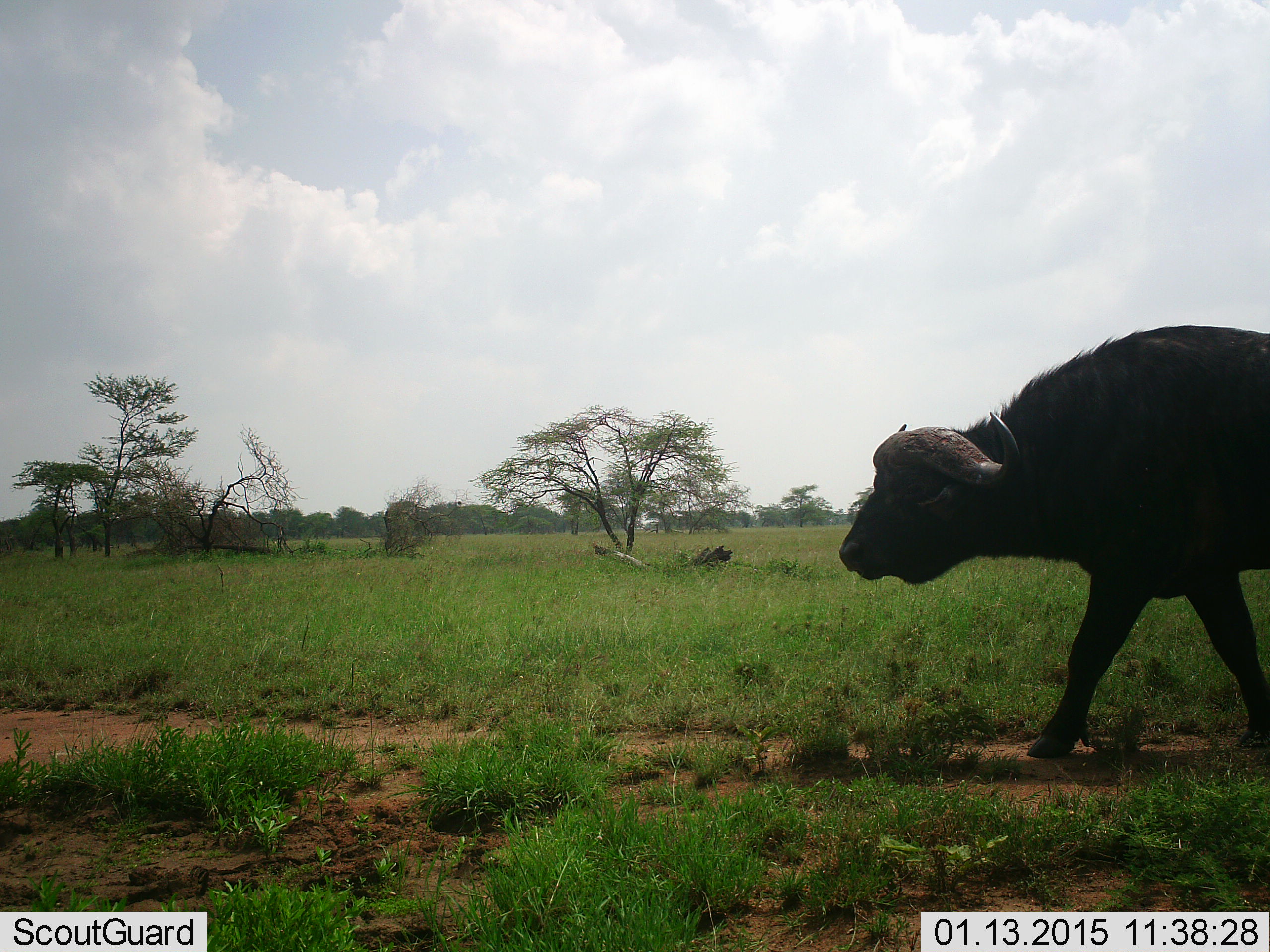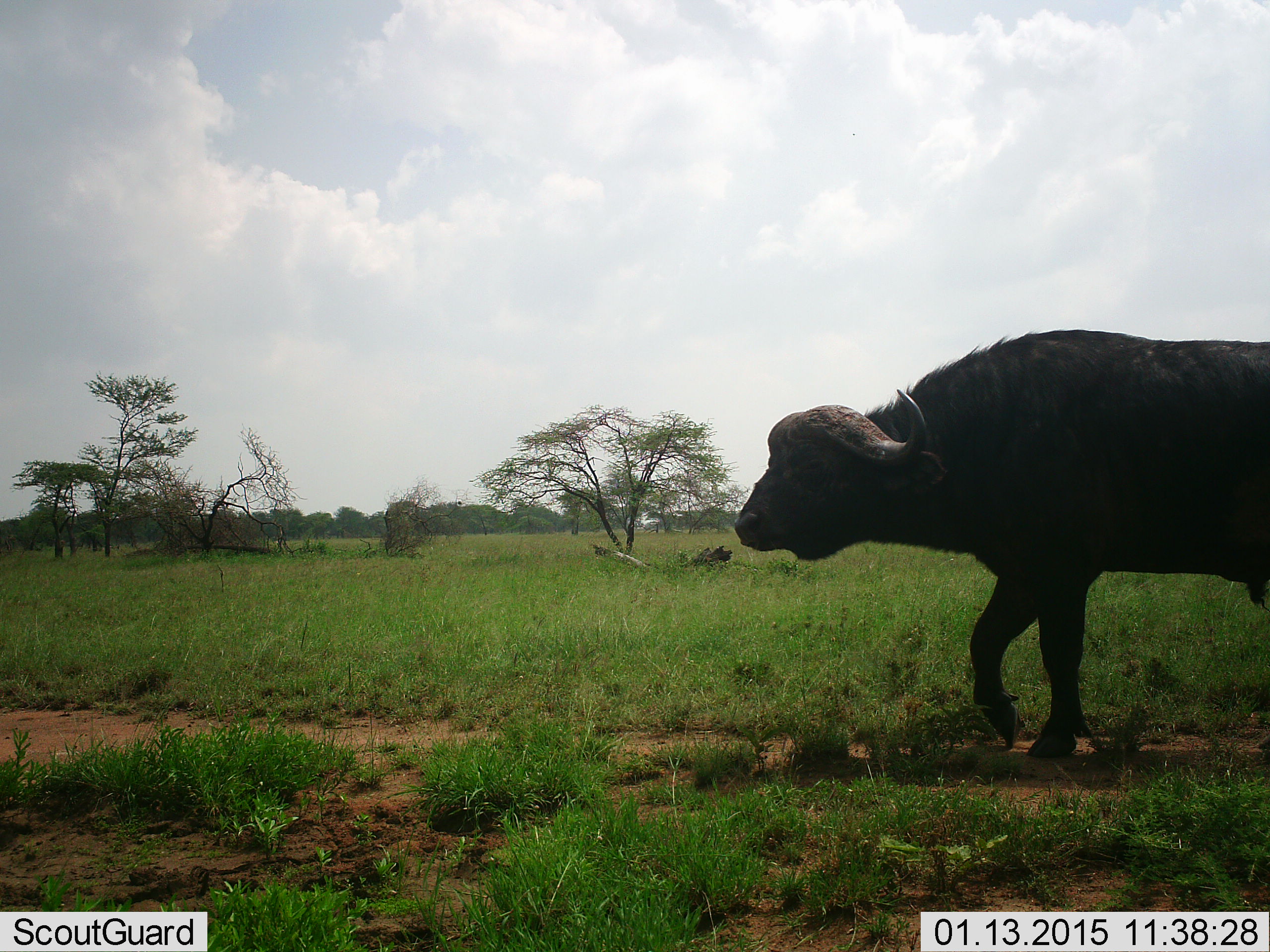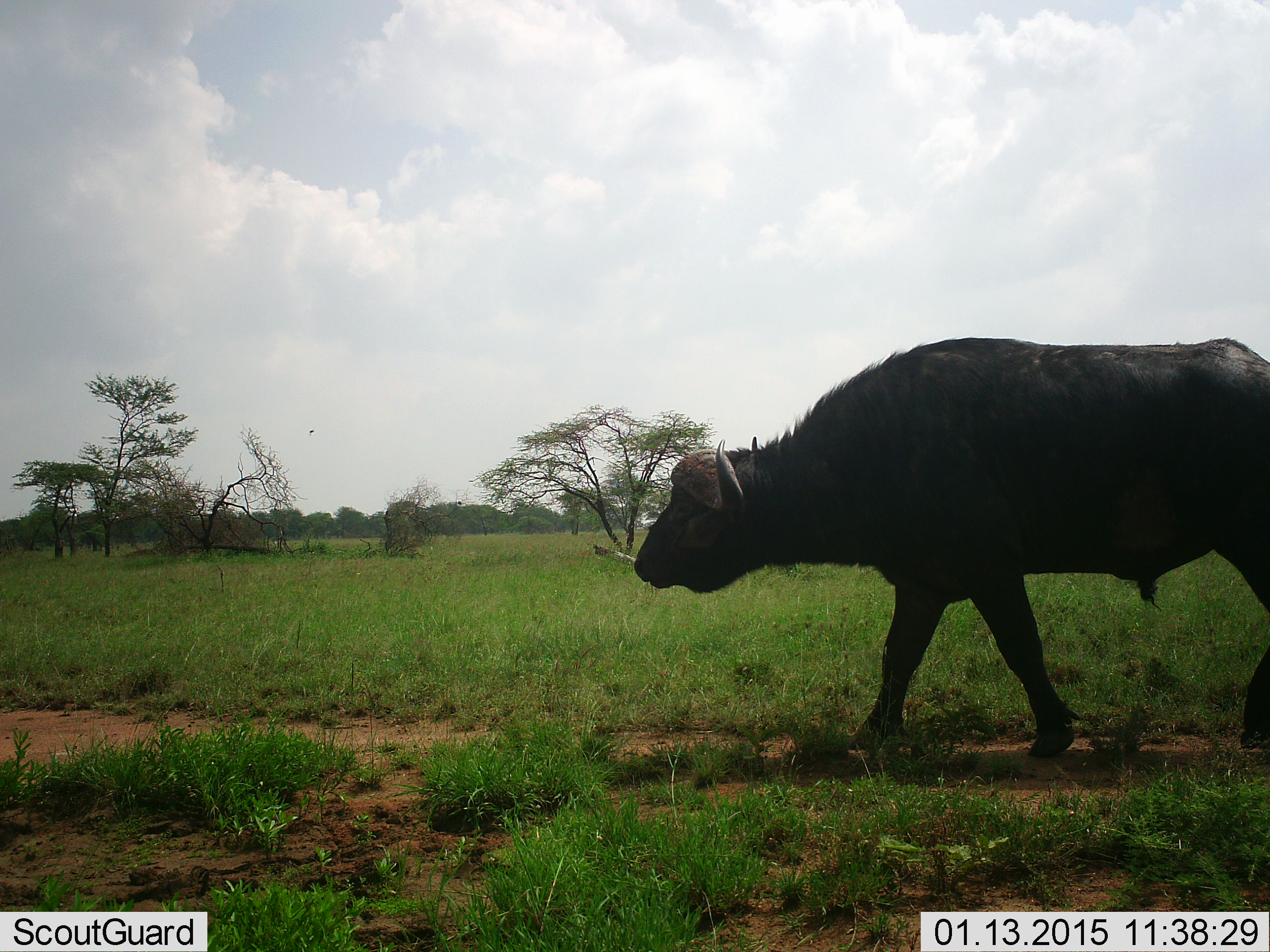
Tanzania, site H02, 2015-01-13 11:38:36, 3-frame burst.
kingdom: Animalia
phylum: Chordata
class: Mammalia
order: Artiodactyla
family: Bovidae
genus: Syncerus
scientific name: Syncerus caffer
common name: cape buffalo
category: buffalo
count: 1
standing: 10%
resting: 0%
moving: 100%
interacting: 0%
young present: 0%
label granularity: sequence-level